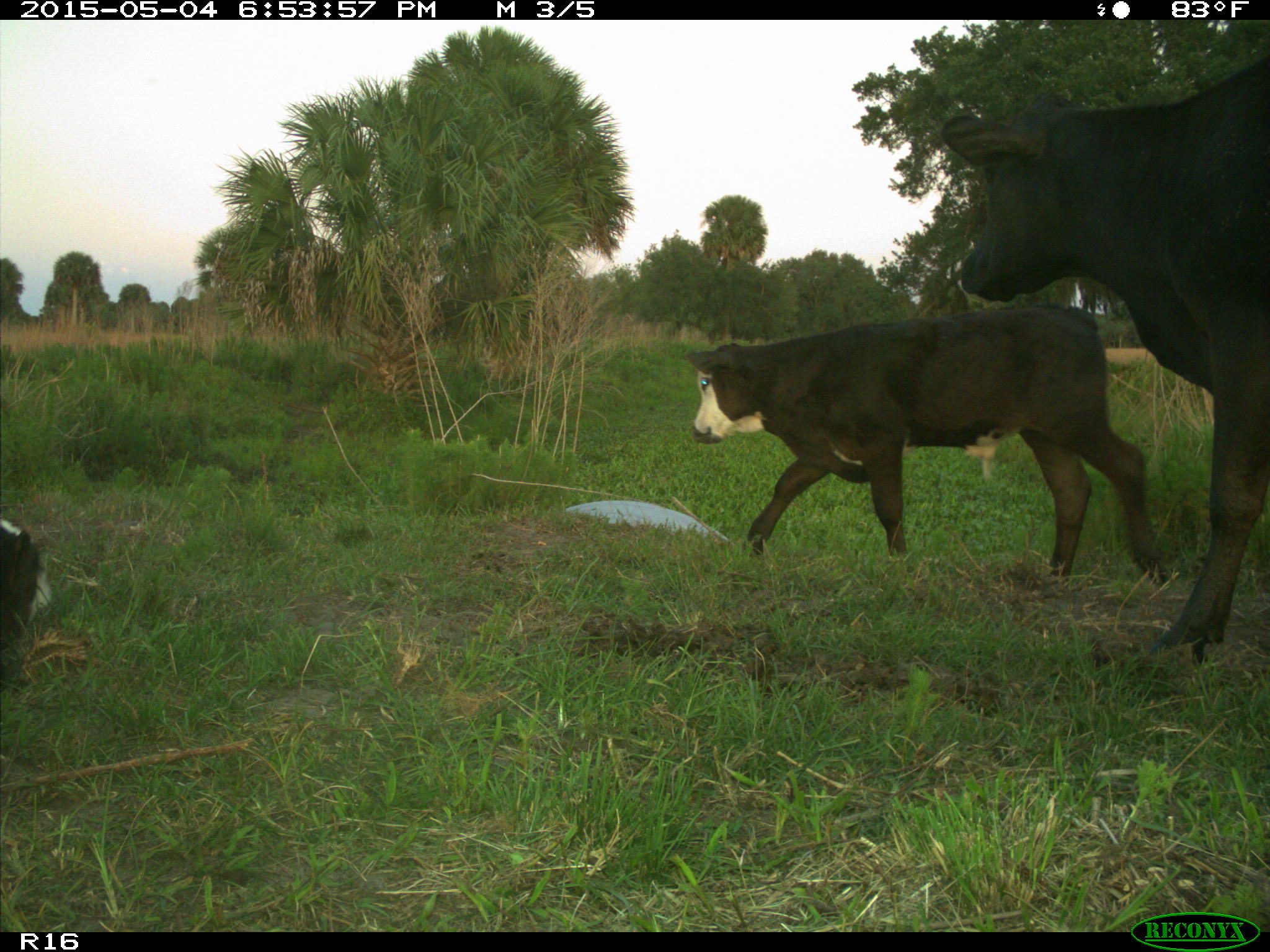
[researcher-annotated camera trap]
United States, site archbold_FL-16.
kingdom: Animalia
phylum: Chordata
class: Mammalia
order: Artiodactyla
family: Bovidae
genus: Bos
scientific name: Bos taurus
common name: domestic cow